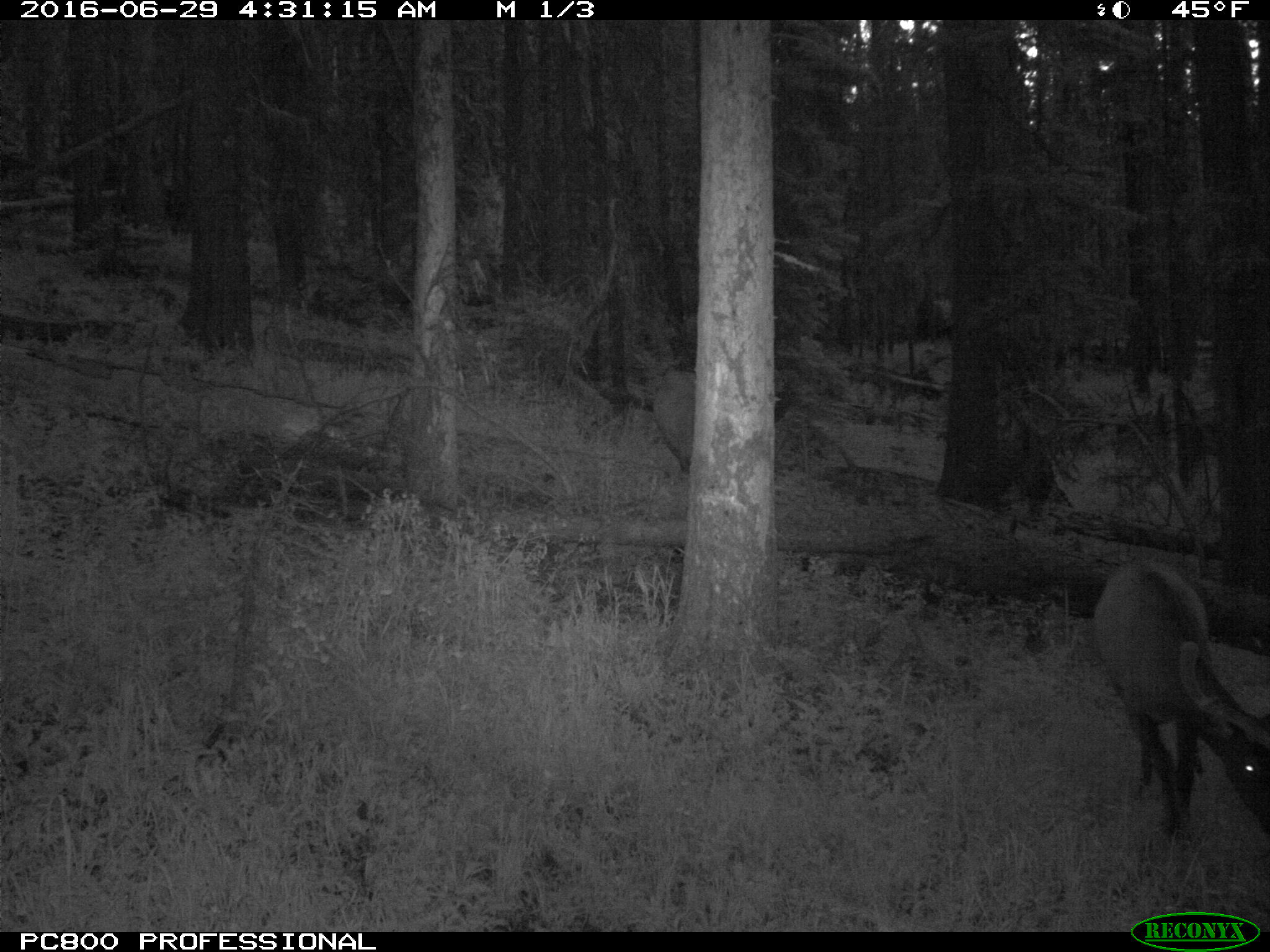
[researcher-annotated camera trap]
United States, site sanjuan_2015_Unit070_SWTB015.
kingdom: Animalia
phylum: Chordata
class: Mammalia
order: Artiodactyla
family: Cervidae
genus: Cervus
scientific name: Cervus elaphus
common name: red deer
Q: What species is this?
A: Cervus elaphus (red deer).